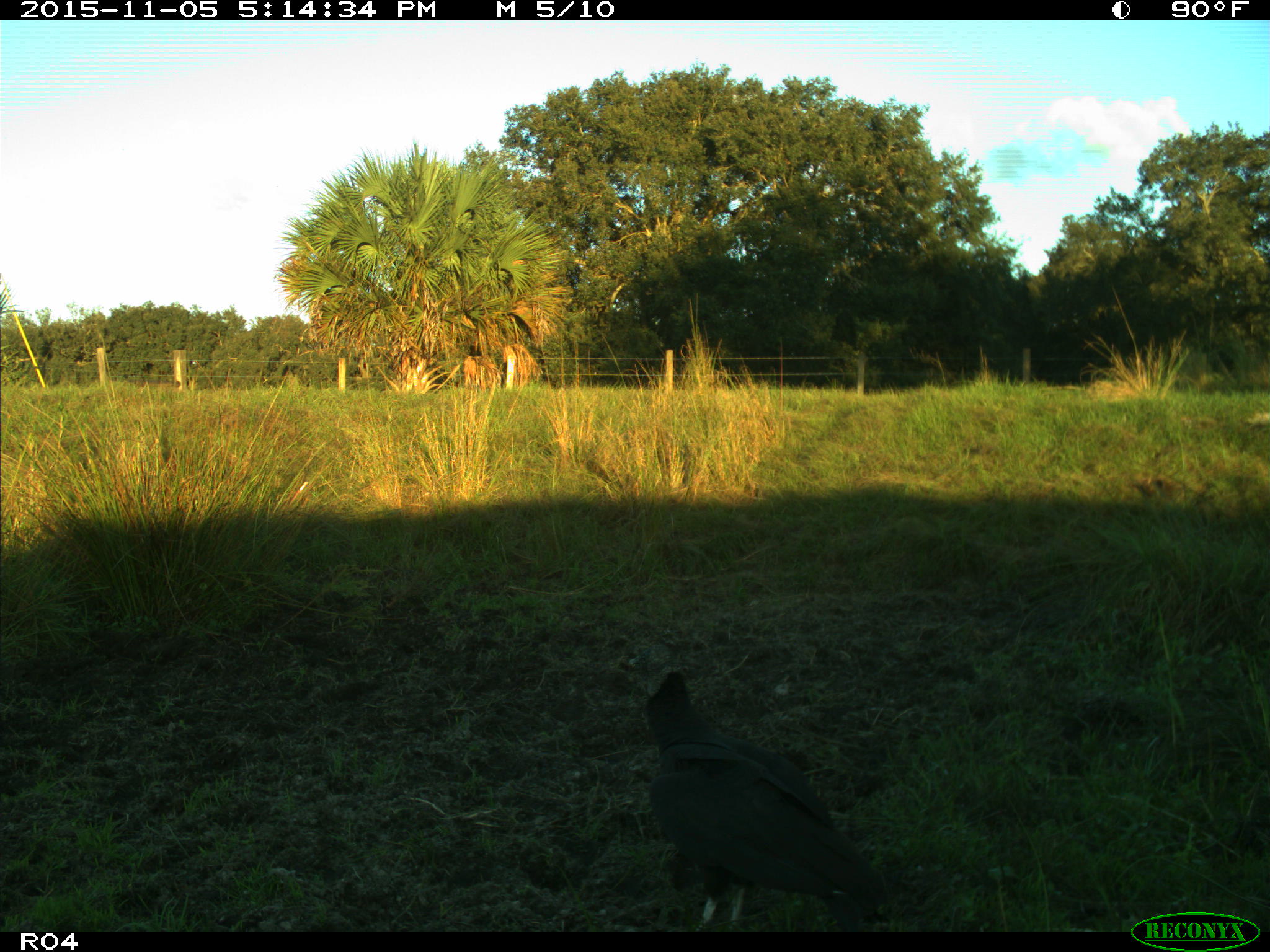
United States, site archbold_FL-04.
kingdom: Animalia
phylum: Chordata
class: Aves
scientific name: Aves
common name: birds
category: unidentified bird